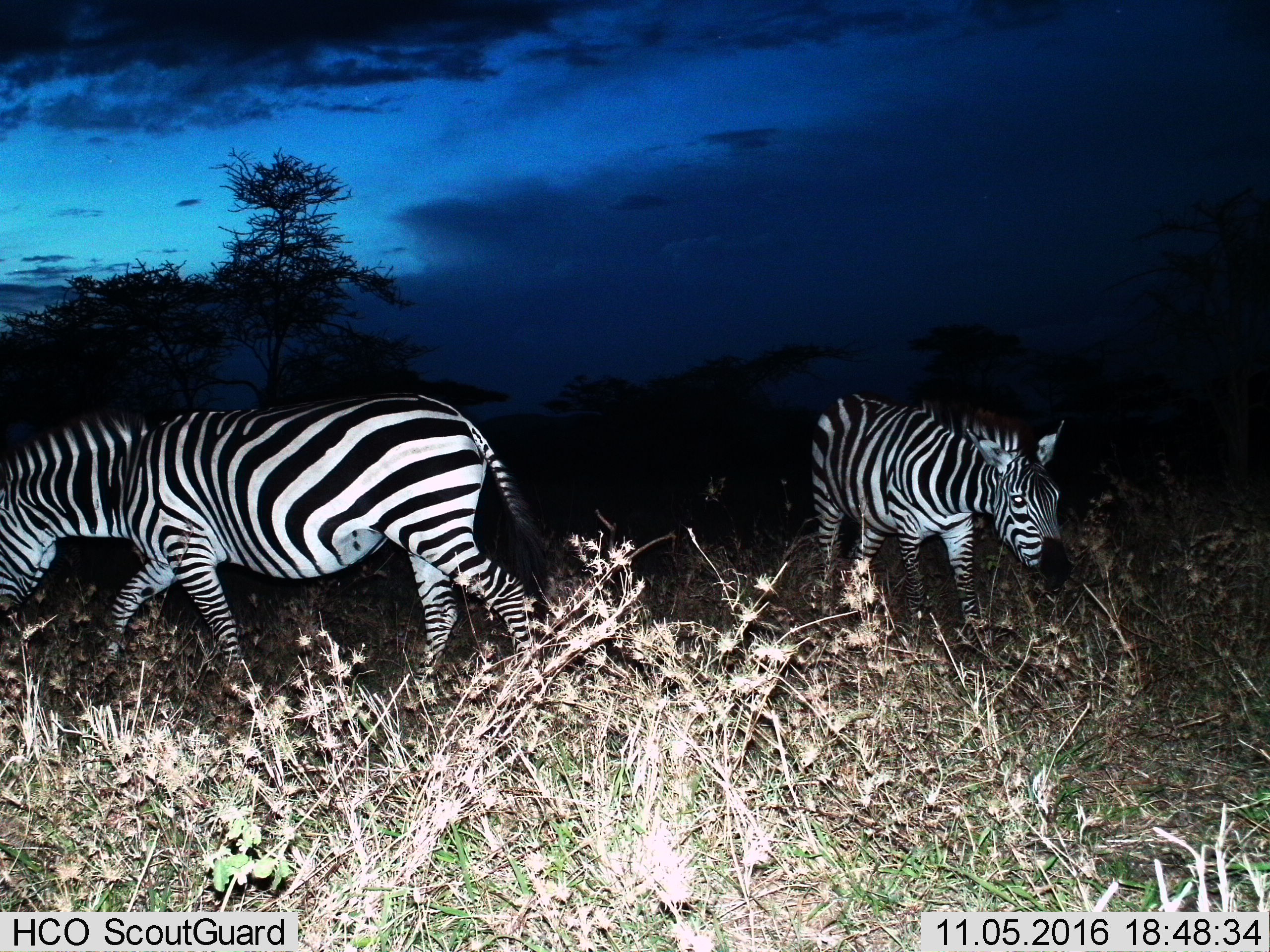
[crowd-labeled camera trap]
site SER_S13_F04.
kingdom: Animalia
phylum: Chordata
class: Mammalia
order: Perissodactyla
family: Equidae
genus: Equus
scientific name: Equus quagga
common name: plains zebra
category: zebraplains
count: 2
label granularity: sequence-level